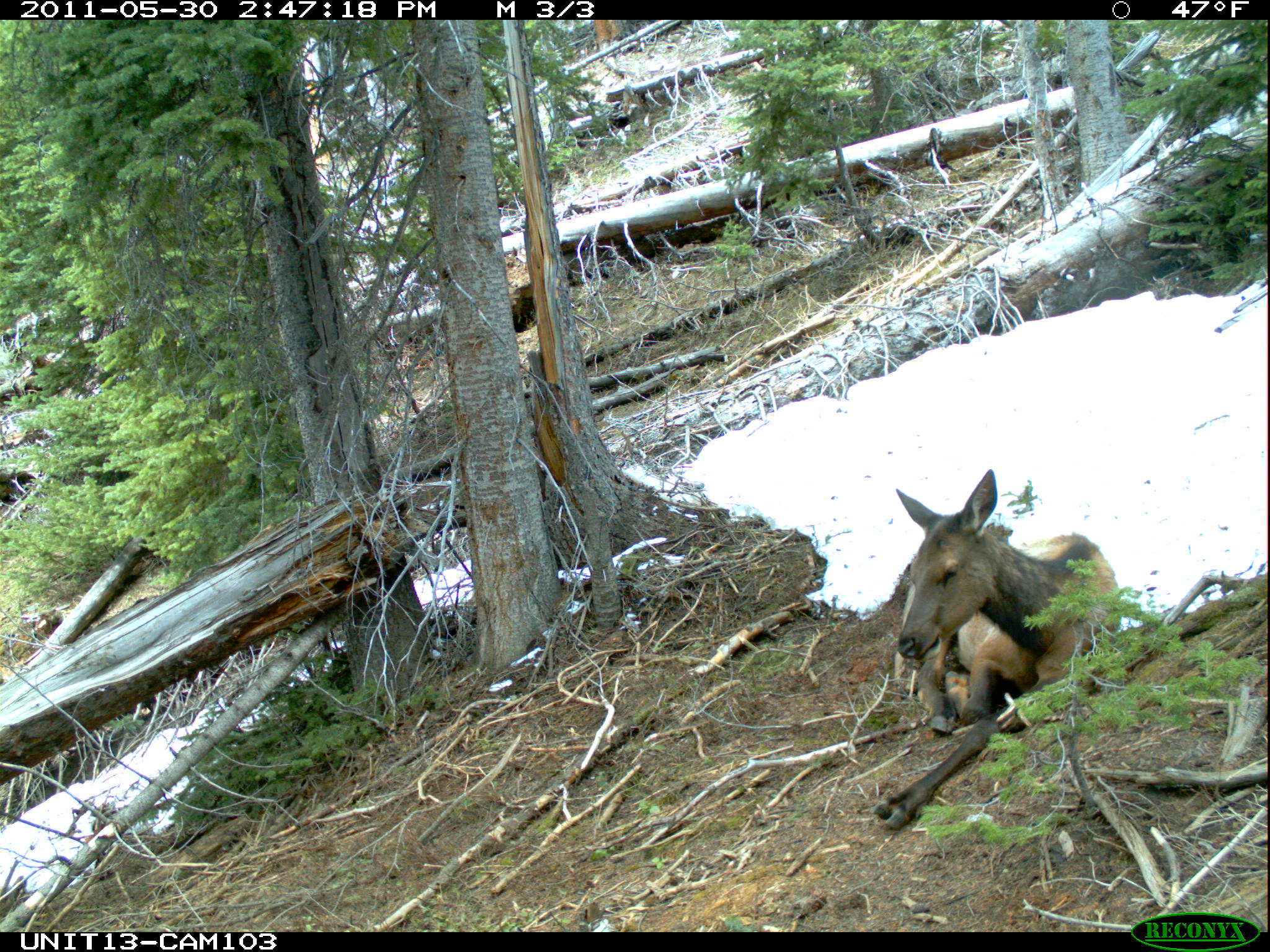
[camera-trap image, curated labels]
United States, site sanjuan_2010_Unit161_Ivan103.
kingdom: Animalia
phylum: Chordata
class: Mammalia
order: Artiodactyla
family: Cervidae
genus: Cervus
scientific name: Cervus elaphus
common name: red deer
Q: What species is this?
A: Cervus elaphus (red deer).